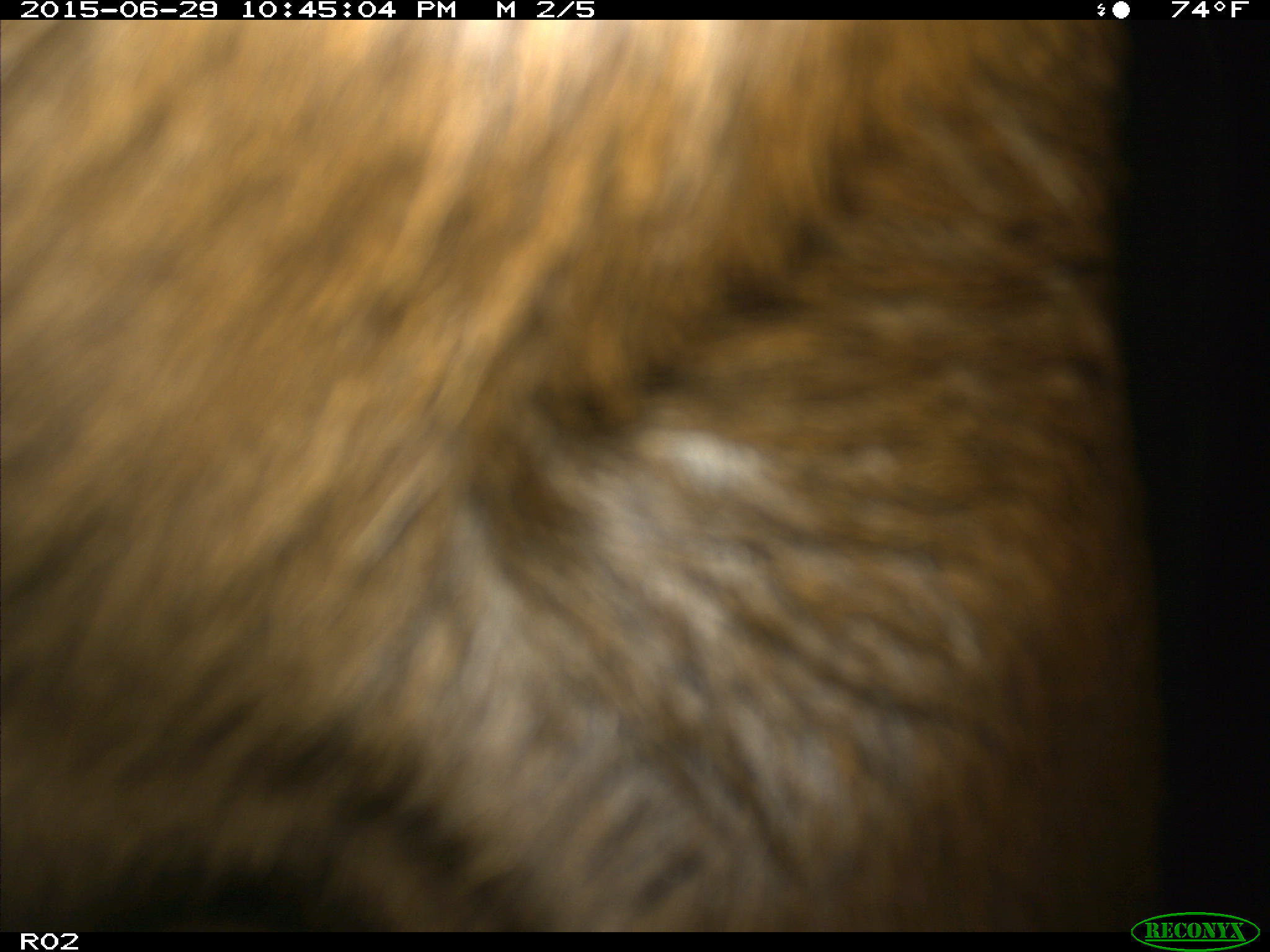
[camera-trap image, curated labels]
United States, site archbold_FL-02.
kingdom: Animalia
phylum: Chordata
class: Mammalia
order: Artiodactyla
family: Bovidae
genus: Bos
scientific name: Bos taurus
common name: domestic cow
Bos taurus (domestic cow).